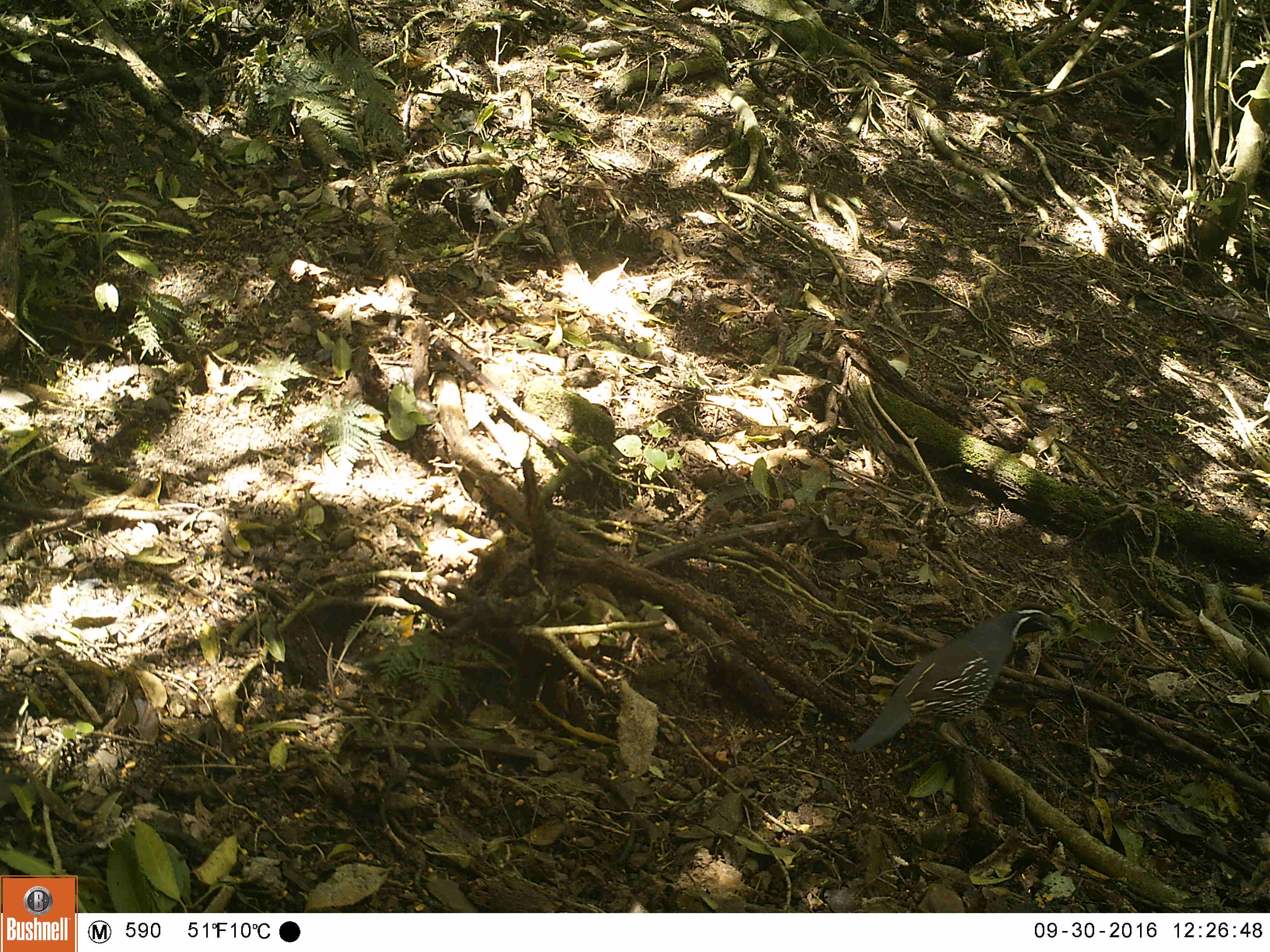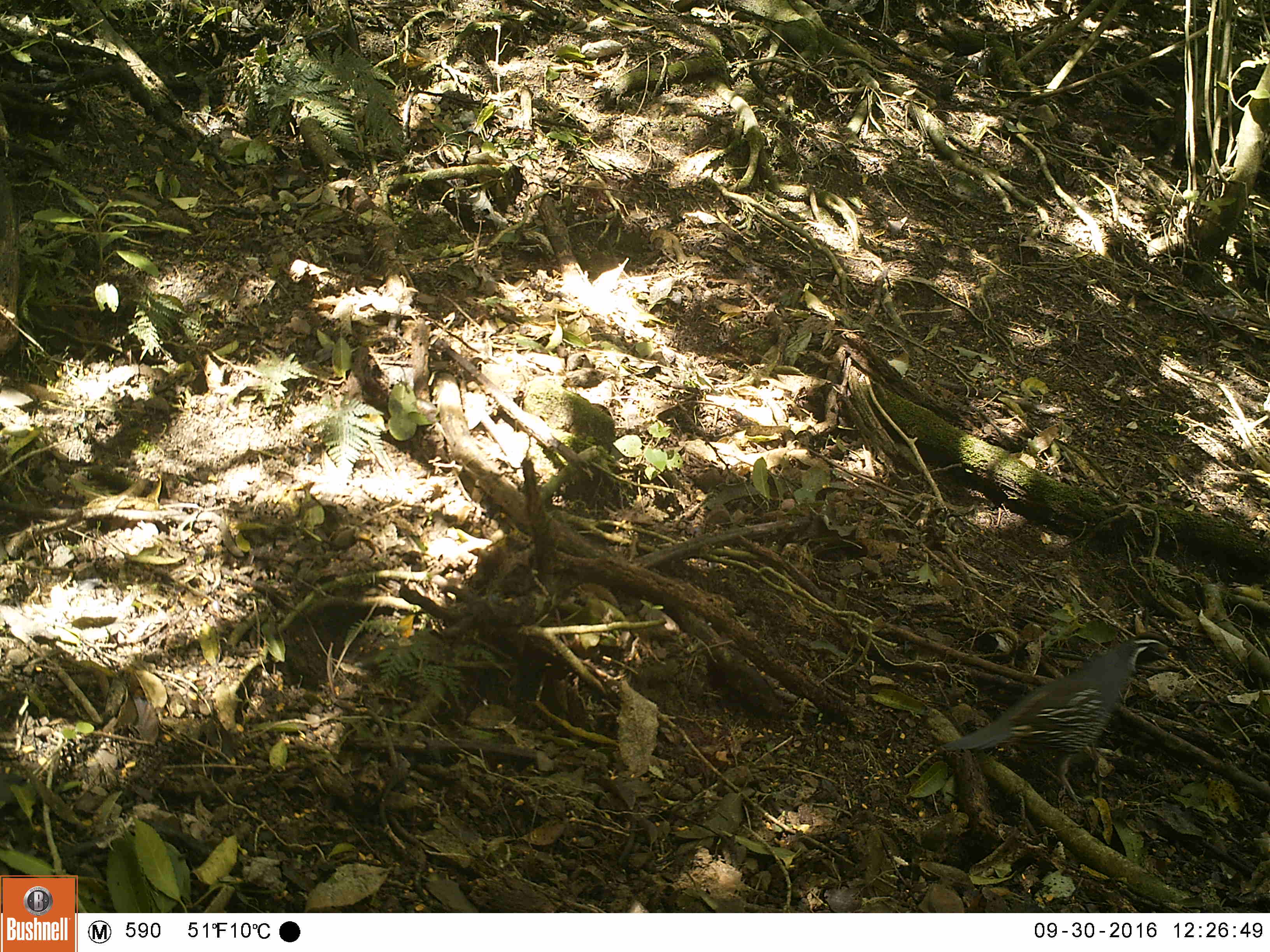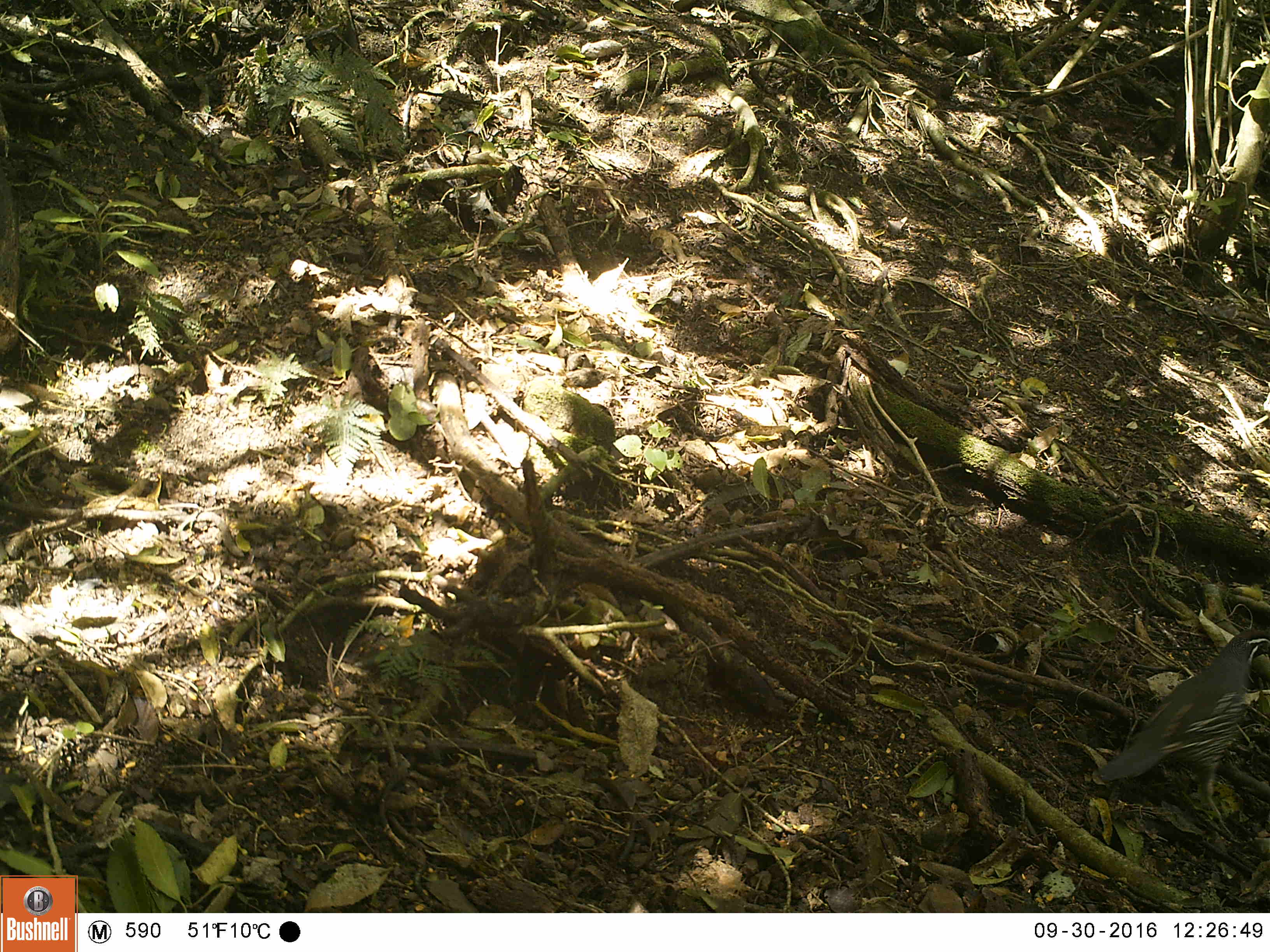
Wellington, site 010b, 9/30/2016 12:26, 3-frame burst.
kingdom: Animalia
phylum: Chordata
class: Aves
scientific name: Aves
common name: bird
Bird (Aves).